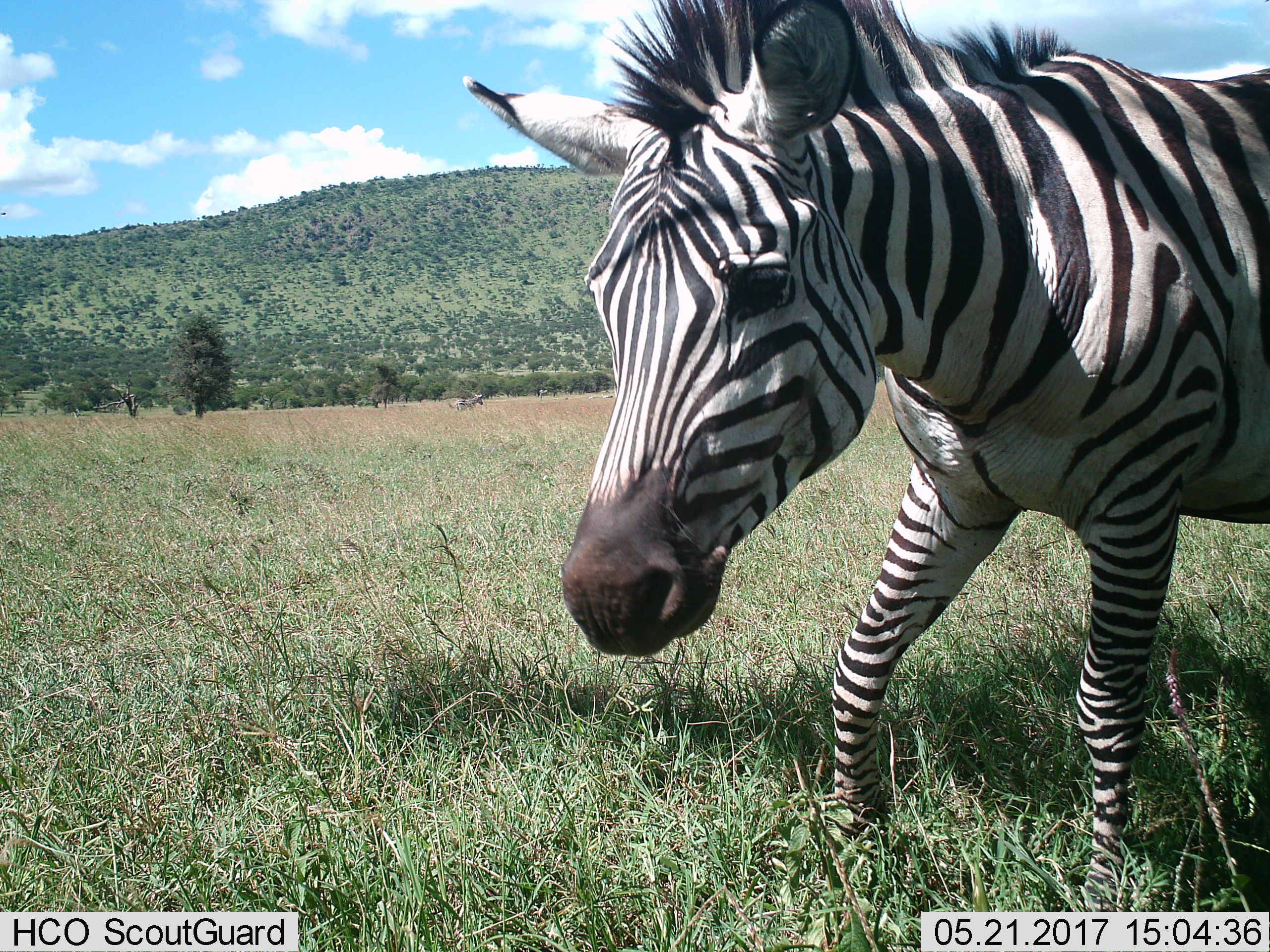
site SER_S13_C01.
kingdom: Animalia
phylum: Chordata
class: Mammalia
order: Perissodactyla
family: Equidae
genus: Equus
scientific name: Equus quagga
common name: plains zebra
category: zebraplains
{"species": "zebraplains (plains zebra) (Equus quagga)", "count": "1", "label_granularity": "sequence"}